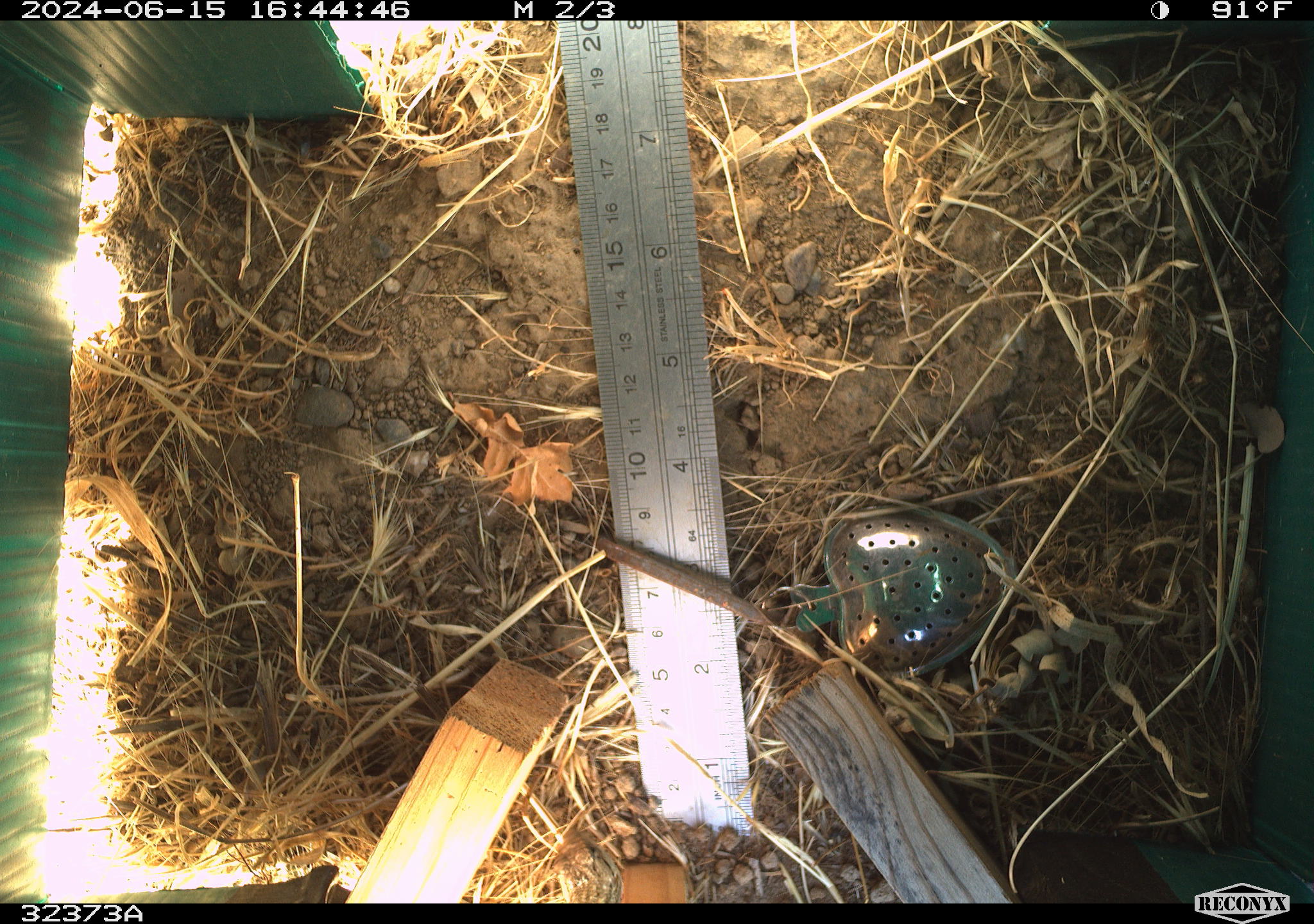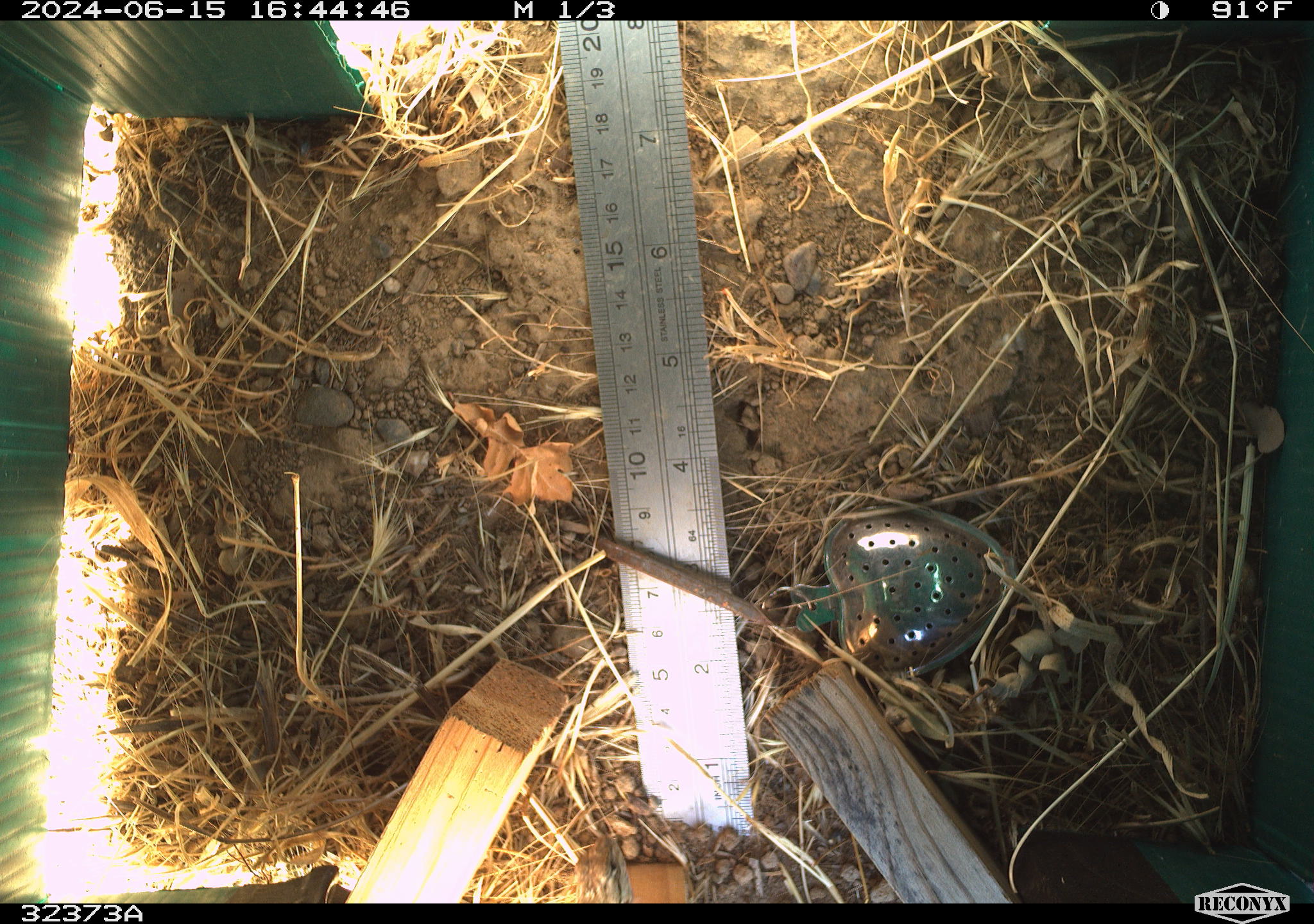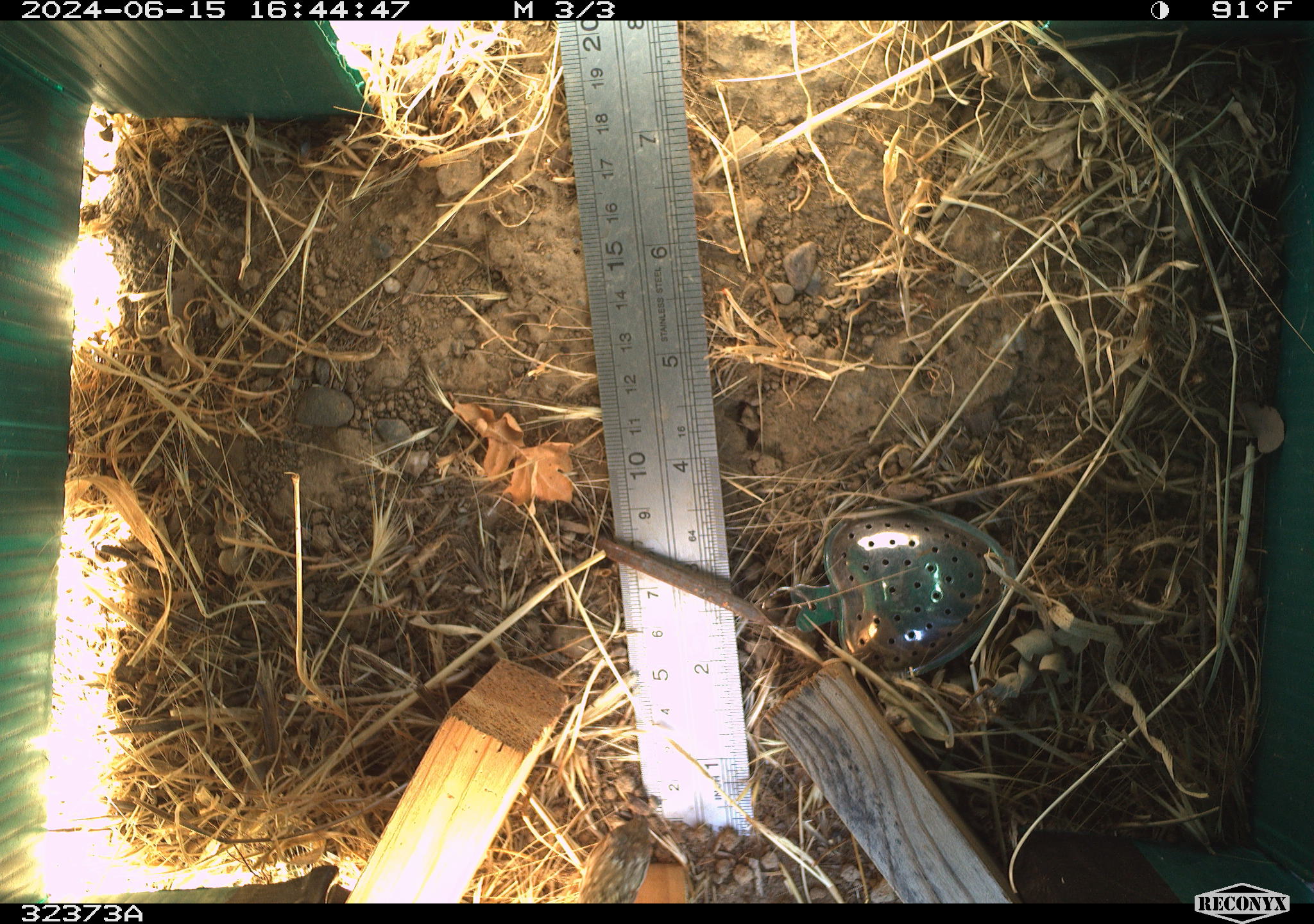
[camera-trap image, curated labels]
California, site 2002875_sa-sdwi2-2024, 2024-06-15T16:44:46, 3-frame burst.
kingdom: Animalia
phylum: Chordata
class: Reptilia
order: Squamata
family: Phrynosomatidae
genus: Sceloporus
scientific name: Sceloporus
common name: spiny lizards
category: sceloporus species